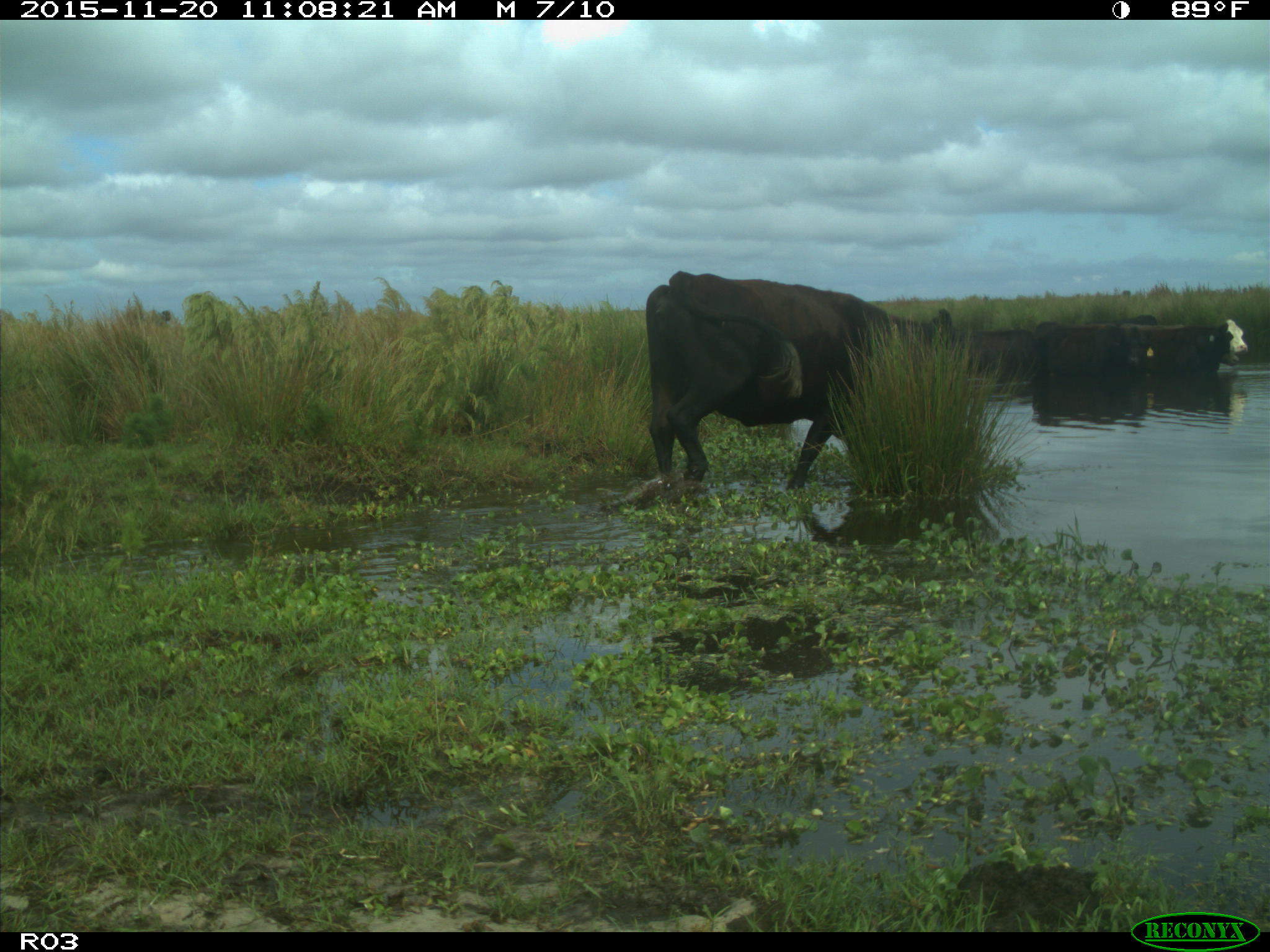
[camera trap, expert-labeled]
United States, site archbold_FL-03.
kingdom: Animalia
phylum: Chordata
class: Mammalia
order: Artiodactyla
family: Bovidae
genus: Bos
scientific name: Bos taurus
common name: domestic cow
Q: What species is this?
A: Bos taurus (domestic cow).